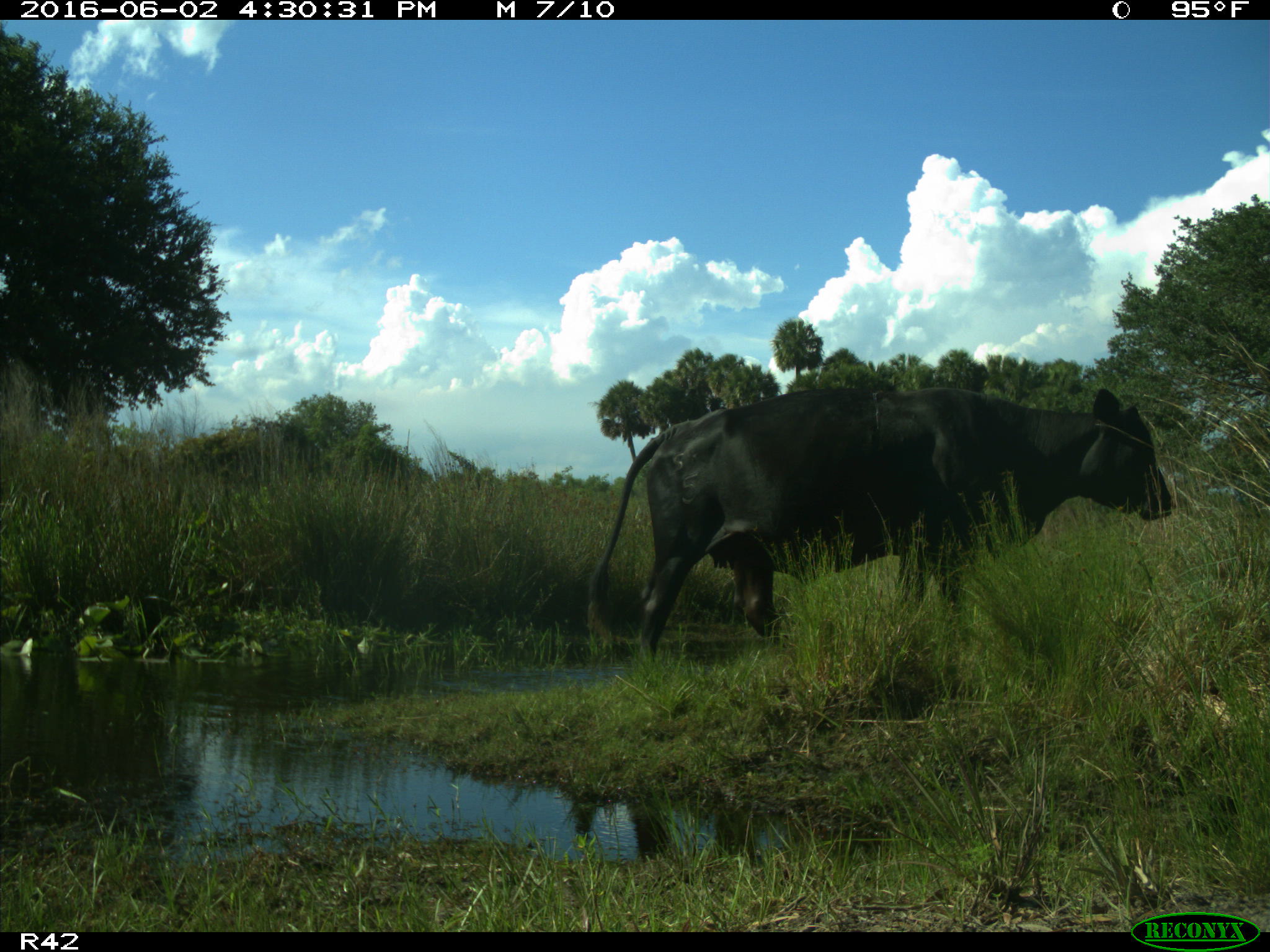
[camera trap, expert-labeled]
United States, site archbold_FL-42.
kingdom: Animalia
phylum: Chordata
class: Mammalia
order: Artiodactyla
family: Bovidae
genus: Bos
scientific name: Bos taurus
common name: domestic cow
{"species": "Bos taurus (domestic cow)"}